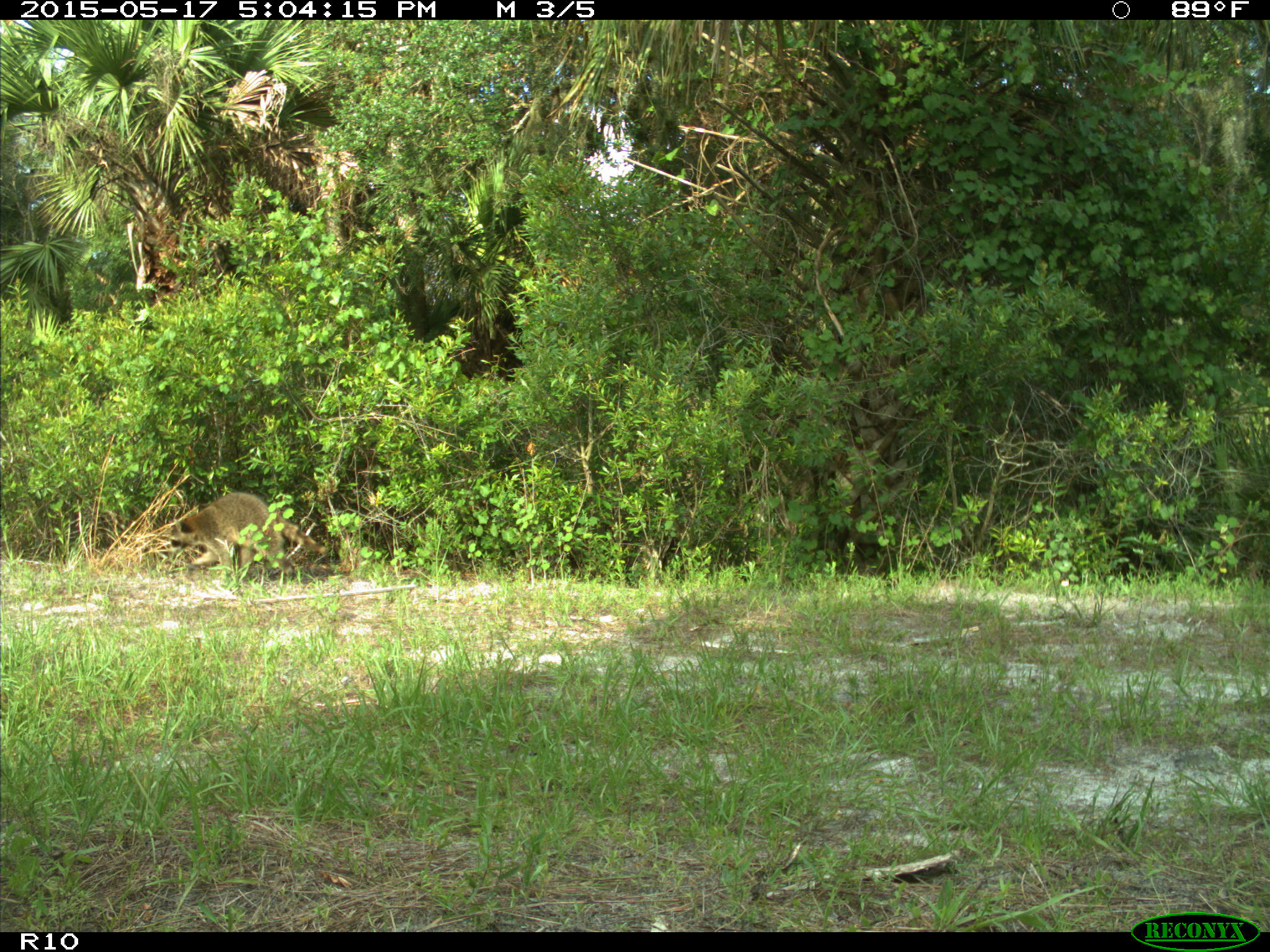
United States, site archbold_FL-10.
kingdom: Animalia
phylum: Chordata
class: Mammalia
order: Carnivora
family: Procyonidae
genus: Procyon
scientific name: Procyon lotor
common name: common raccoon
Procyon lotor (common raccoon).